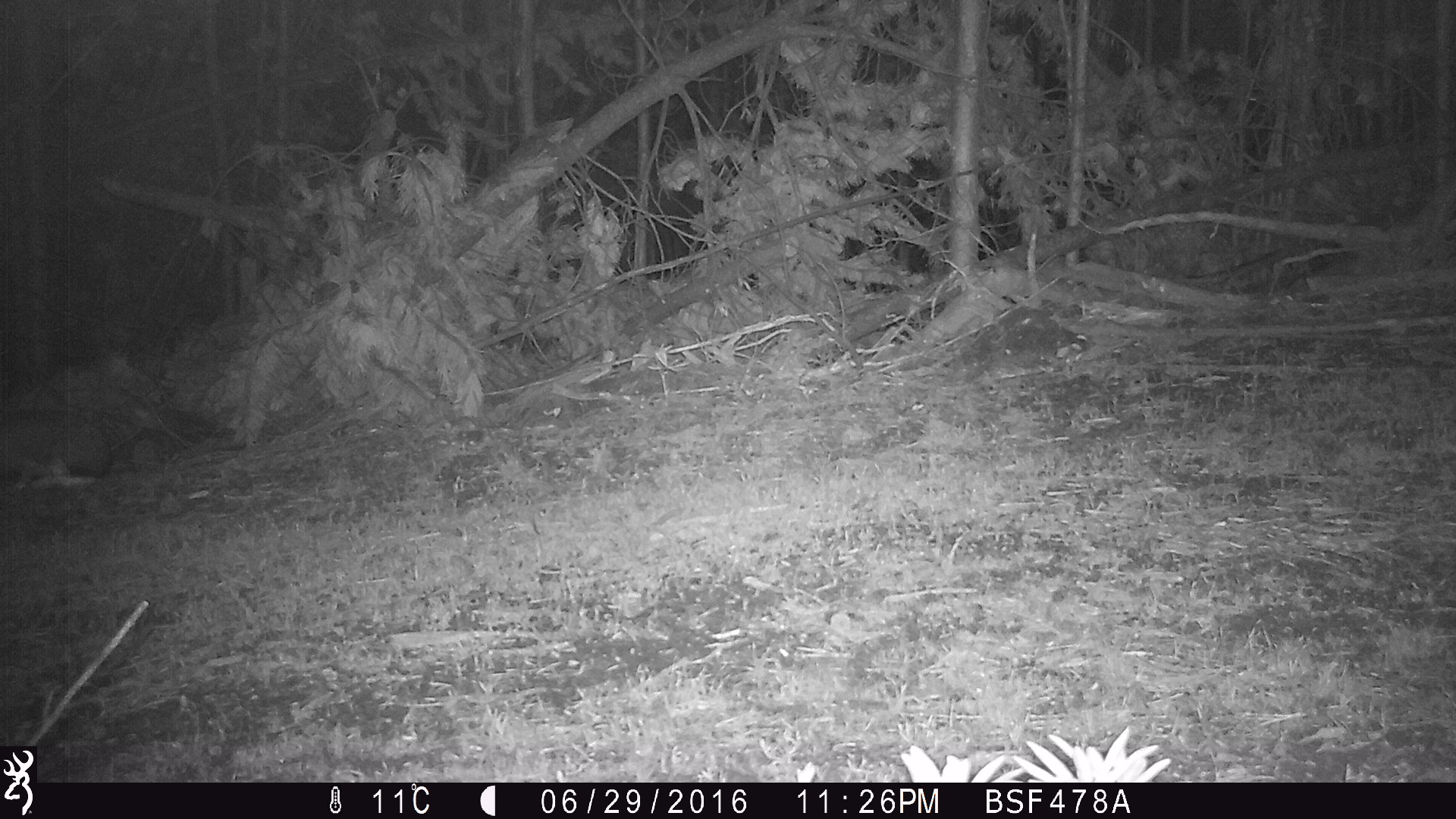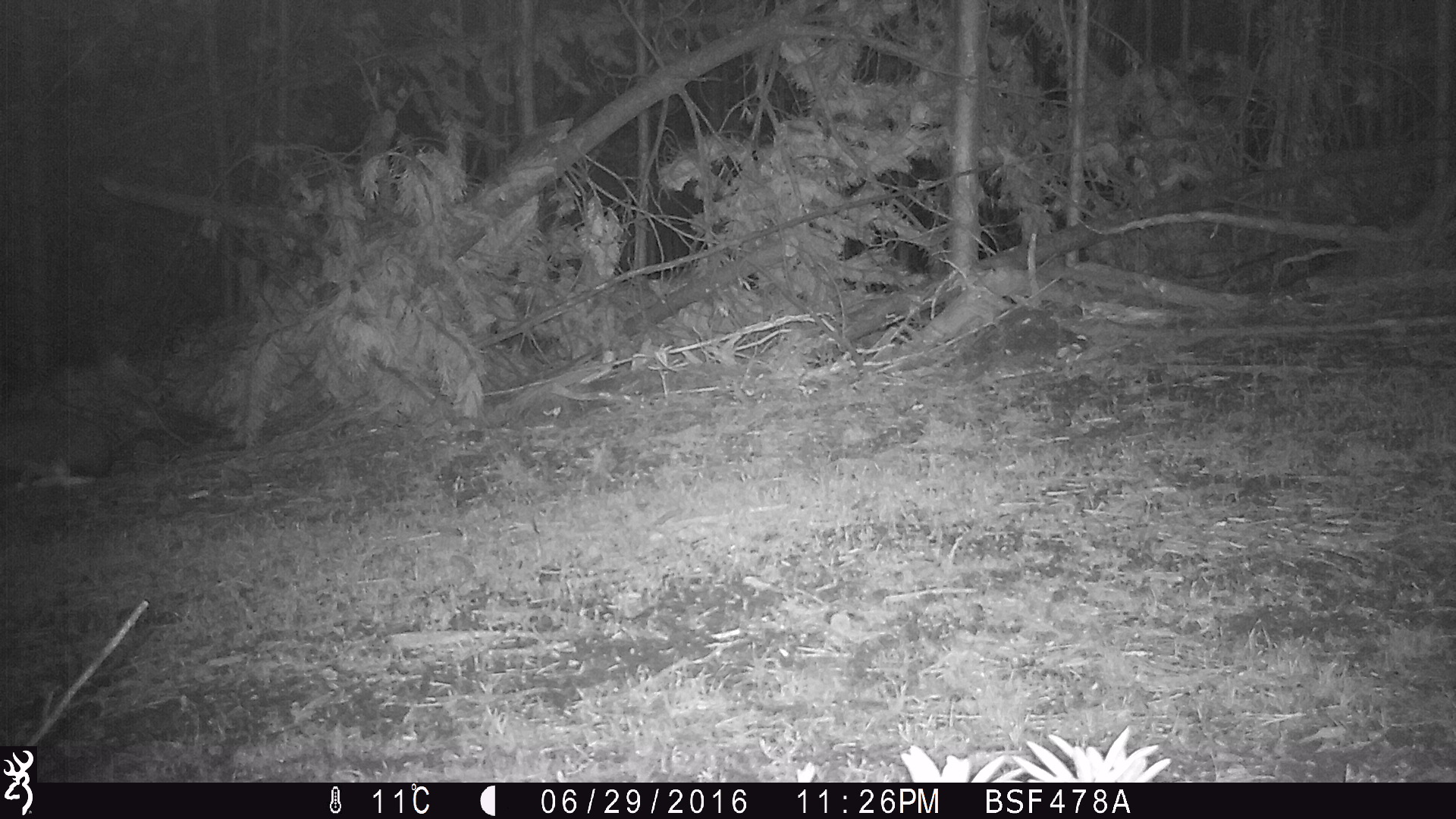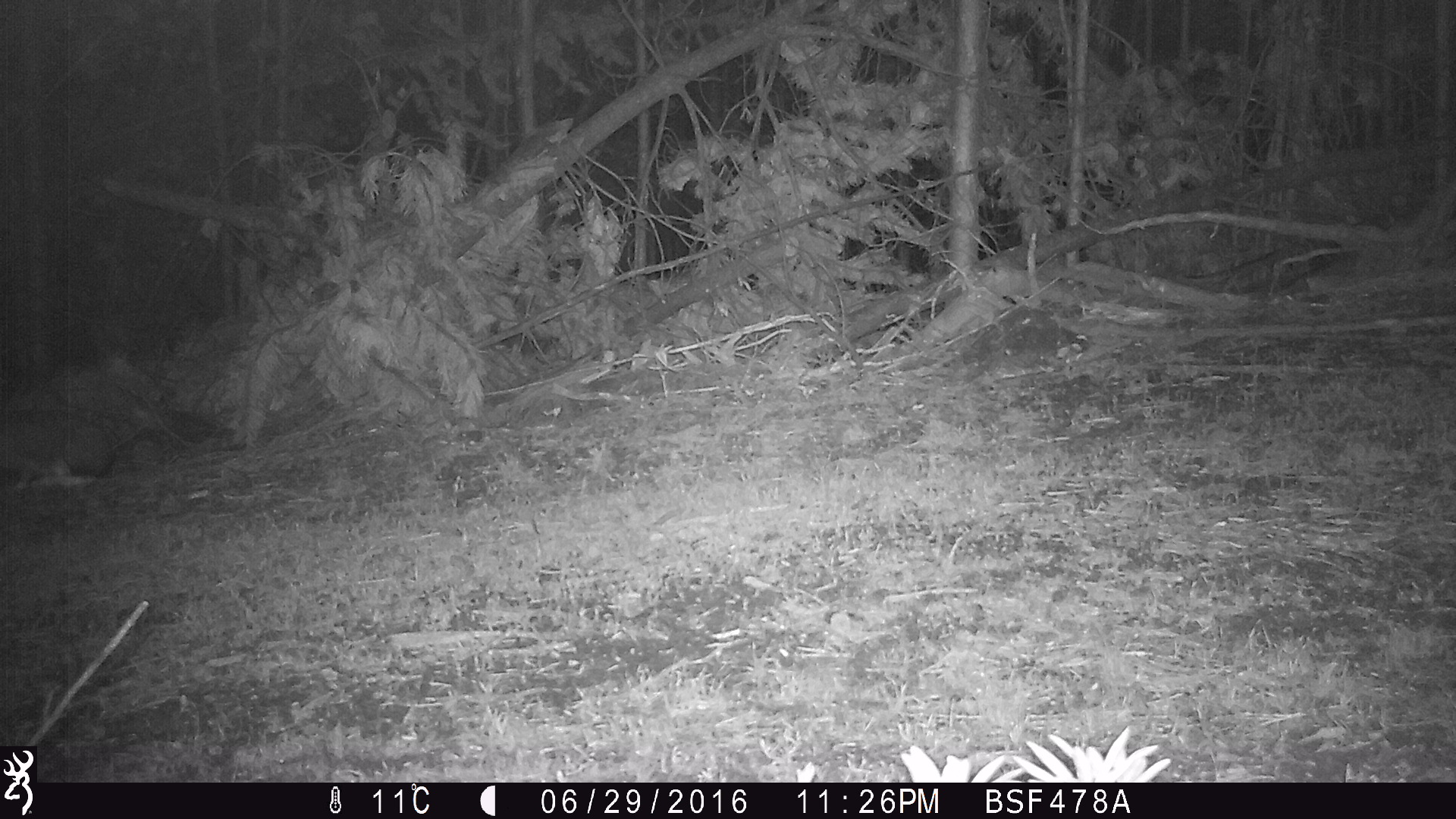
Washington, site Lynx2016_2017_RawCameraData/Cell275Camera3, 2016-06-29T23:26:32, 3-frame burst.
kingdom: Animalia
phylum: Chordata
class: Mammalia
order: Lagomorpha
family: Leporidae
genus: Lepus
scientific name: Lepus americanus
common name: snowshoe hare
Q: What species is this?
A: Lepus americanus (snowshoe hare).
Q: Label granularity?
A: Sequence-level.